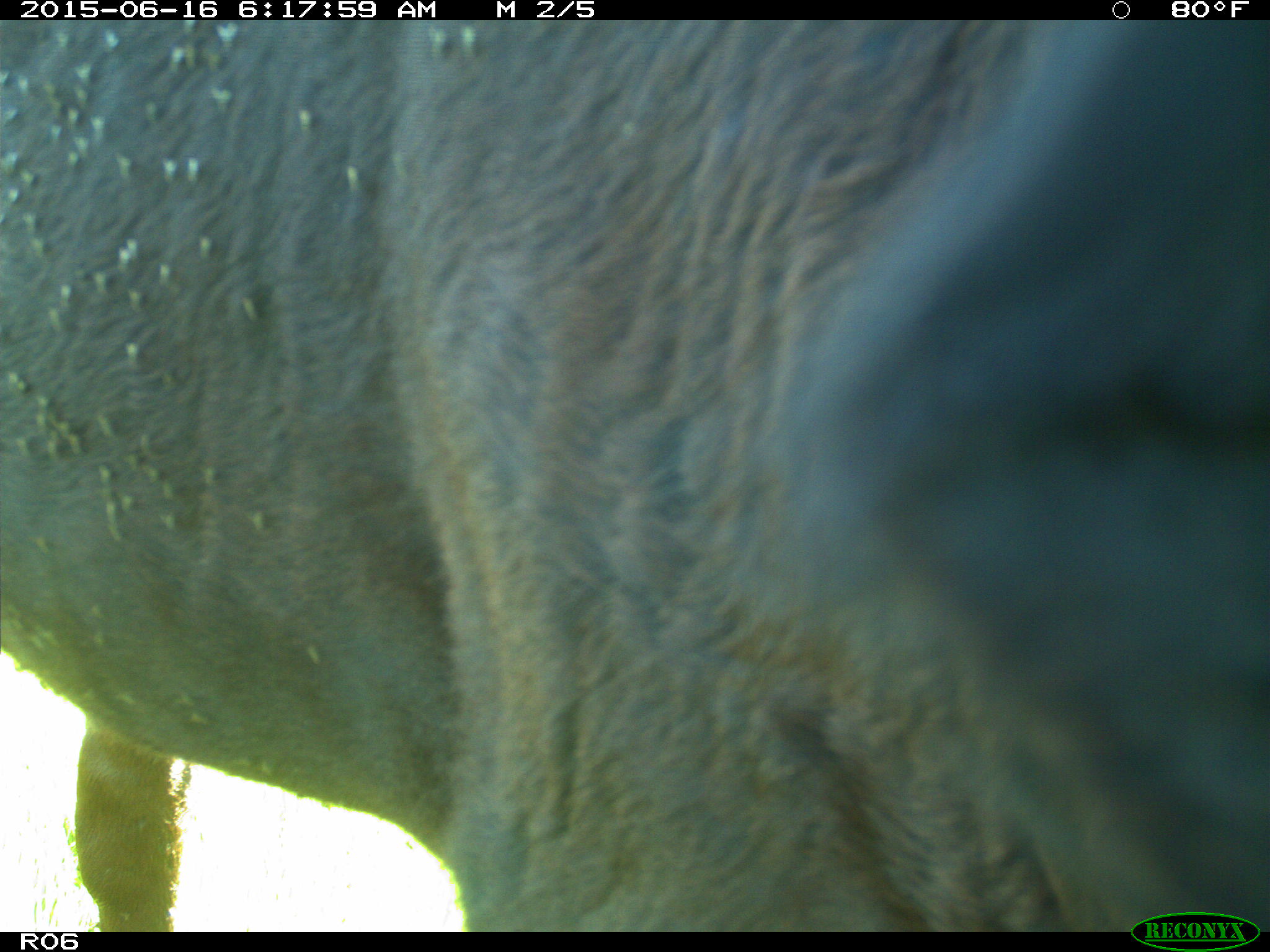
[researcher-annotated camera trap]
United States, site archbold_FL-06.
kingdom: Animalia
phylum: Chordata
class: Mammalia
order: Artiodactyla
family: Bovidae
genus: Bos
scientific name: Bos taurus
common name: domestic cow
Bos taurus (domestic cow).